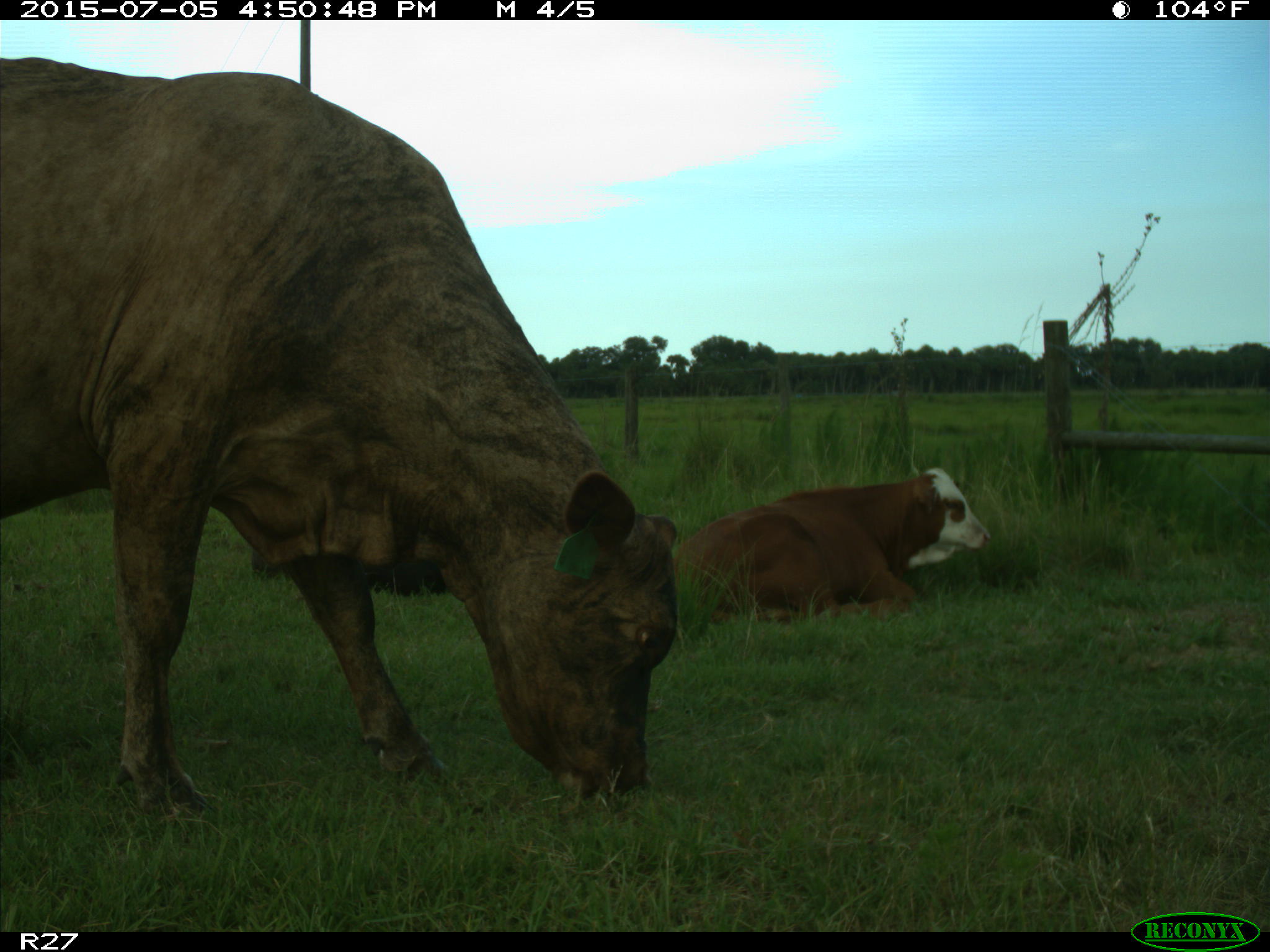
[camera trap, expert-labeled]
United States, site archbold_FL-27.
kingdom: Animalia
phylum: Chordata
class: Mammalia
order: Artiodactyla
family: Bovidae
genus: Bos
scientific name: Bos taurus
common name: domestic cow